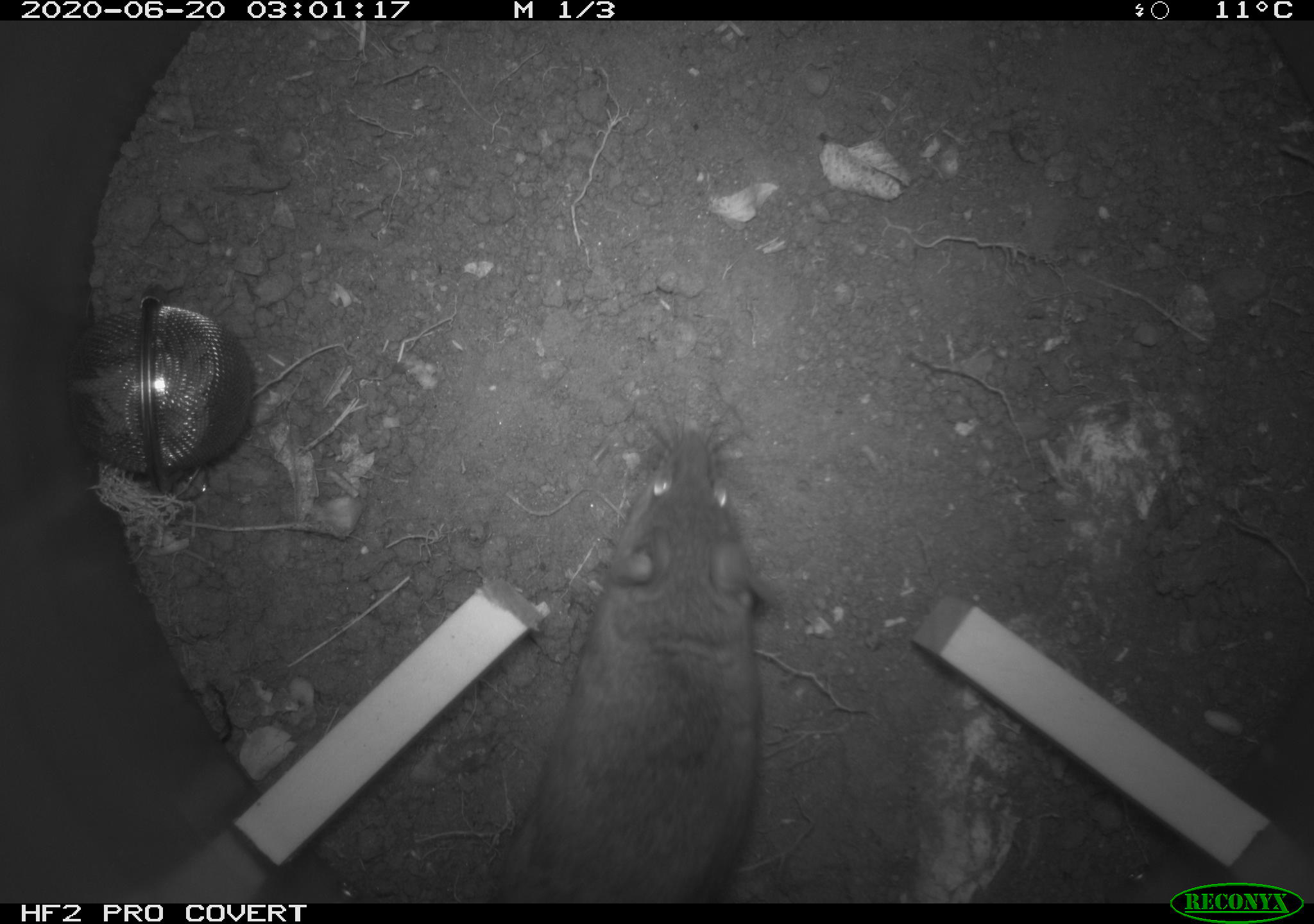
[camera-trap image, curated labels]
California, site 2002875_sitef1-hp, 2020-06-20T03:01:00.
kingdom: Animalia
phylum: Chordata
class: Mammalia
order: Rodentia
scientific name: Rodentia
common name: mouse species